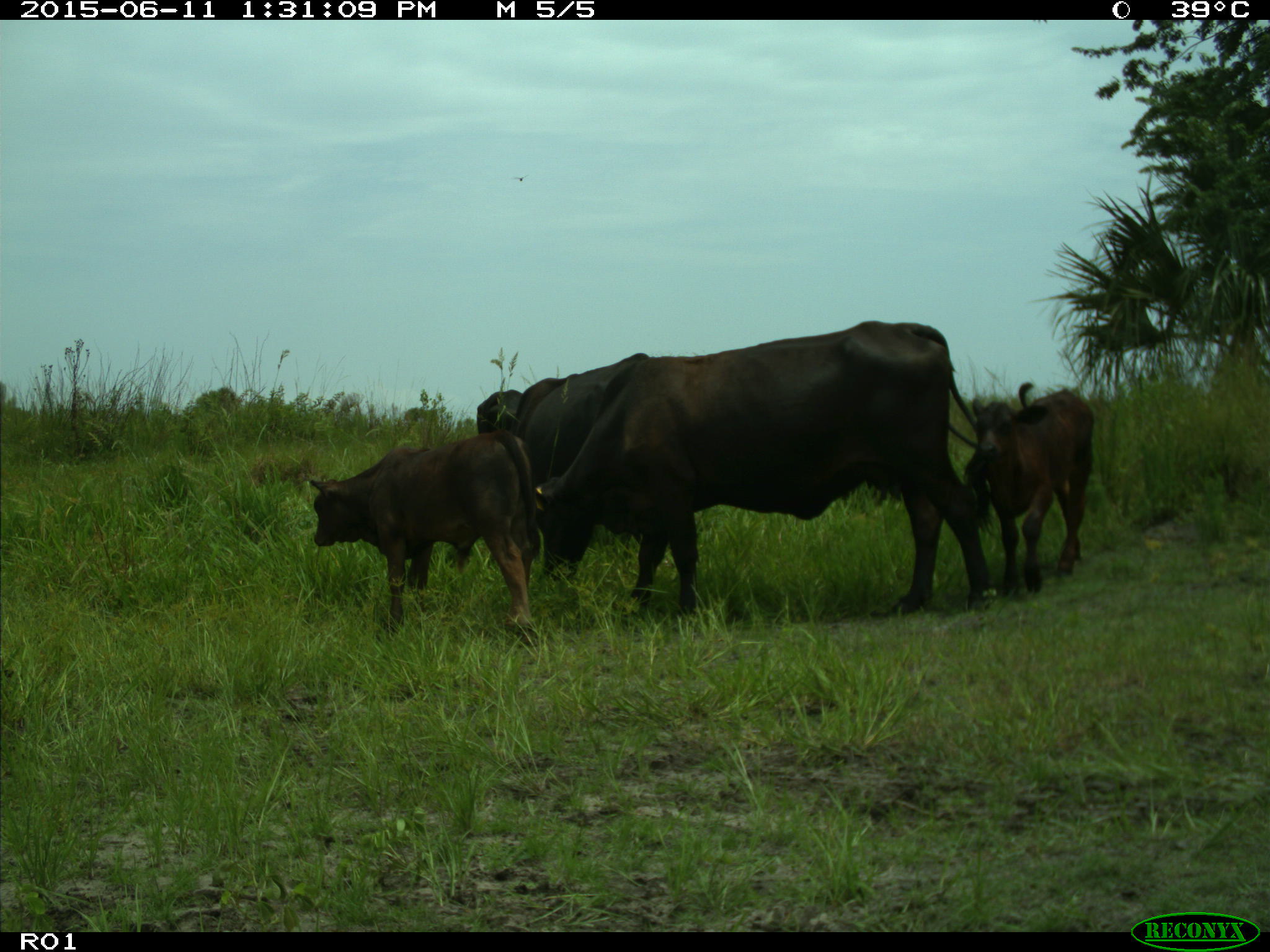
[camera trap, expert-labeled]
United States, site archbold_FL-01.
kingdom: Animalia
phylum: Chordata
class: Mammalia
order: Artiodactyla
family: Bovidae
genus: Bos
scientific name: Bos taurus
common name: domestic cow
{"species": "Bos taurus (domestic cow)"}